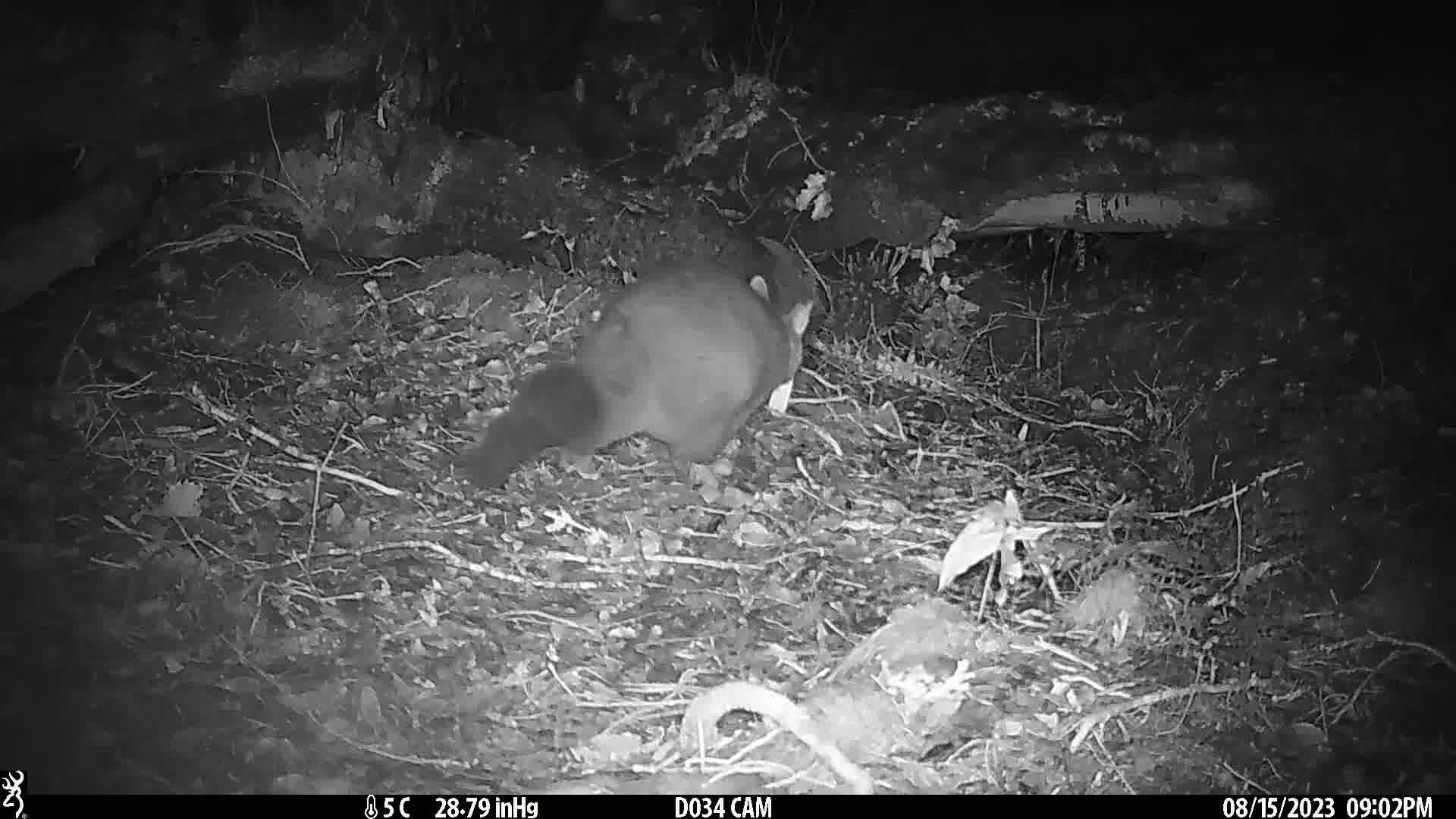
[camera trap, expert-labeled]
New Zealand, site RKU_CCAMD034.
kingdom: Animalia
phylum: Chordata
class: Mammalia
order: Diprotodontia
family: Phalangeridae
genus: Trichosurus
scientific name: Trichosurus vulpecula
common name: common brushtail possum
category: possum